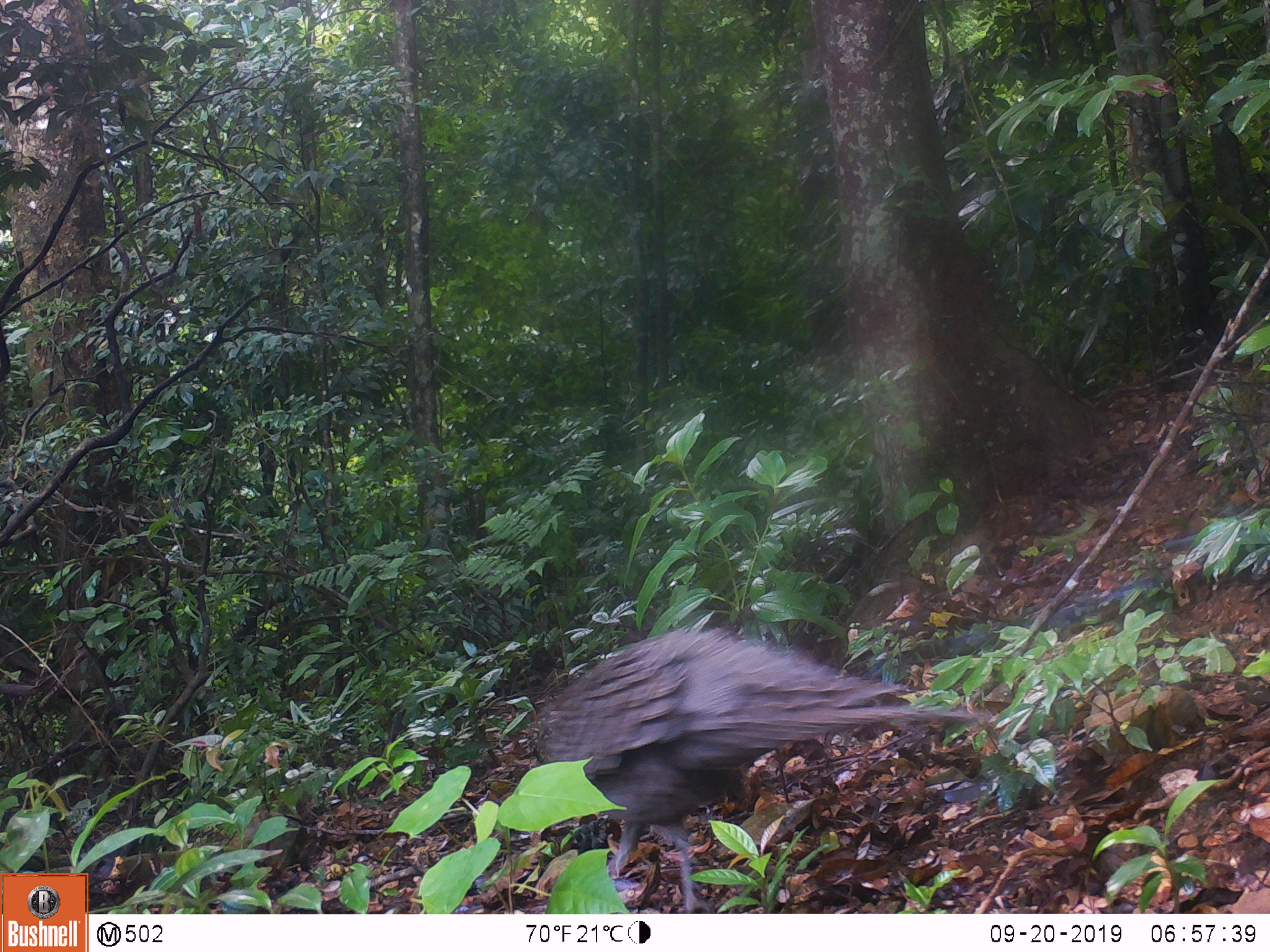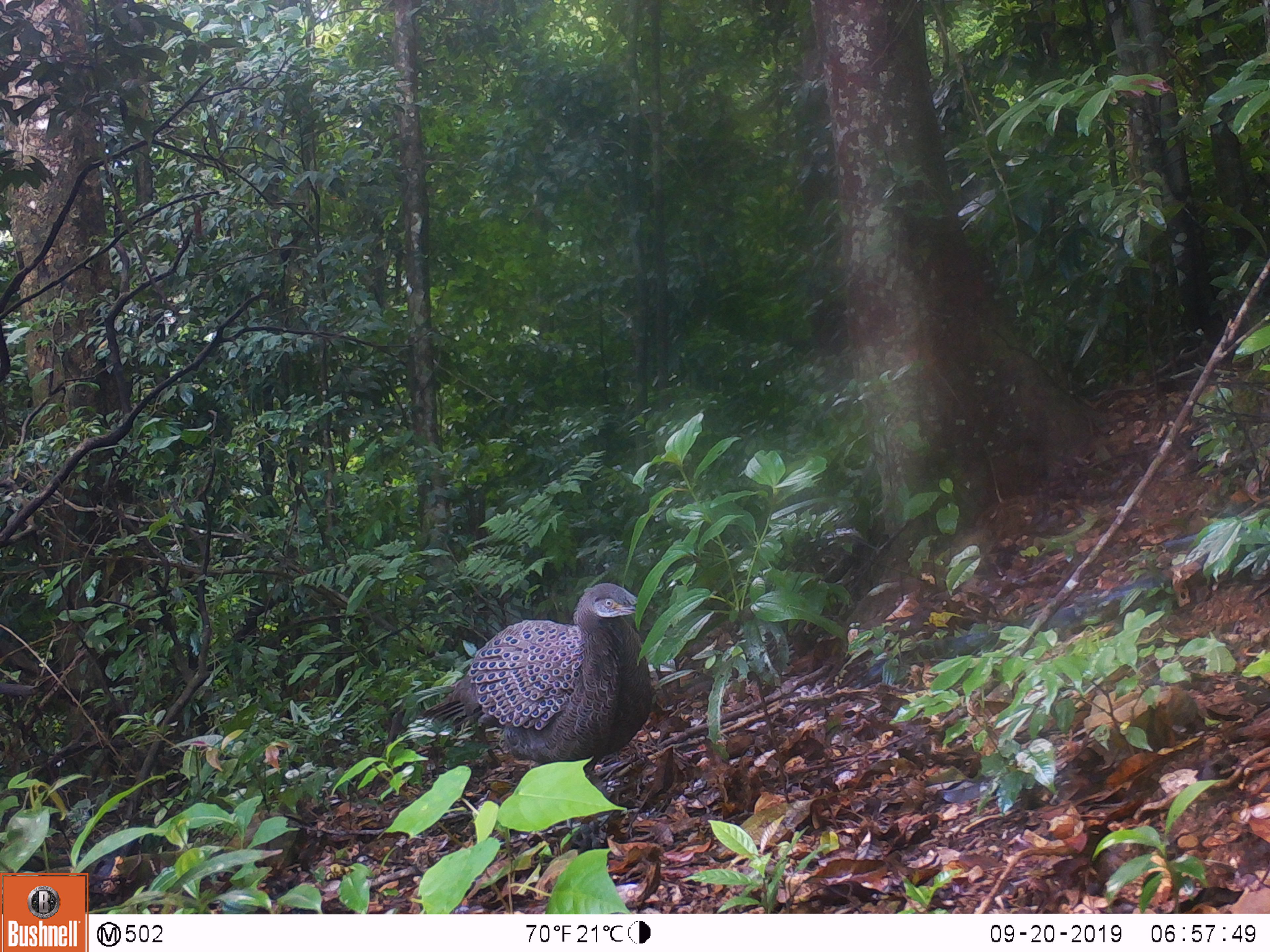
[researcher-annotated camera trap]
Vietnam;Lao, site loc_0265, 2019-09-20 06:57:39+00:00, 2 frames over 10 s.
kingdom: Animalia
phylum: Chordata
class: Aves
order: Galliformes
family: Phasianidae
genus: Polyplectron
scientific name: Polyplectron bicalcaratum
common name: gray peacock-pheasant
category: grey peacock pheasant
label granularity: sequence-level